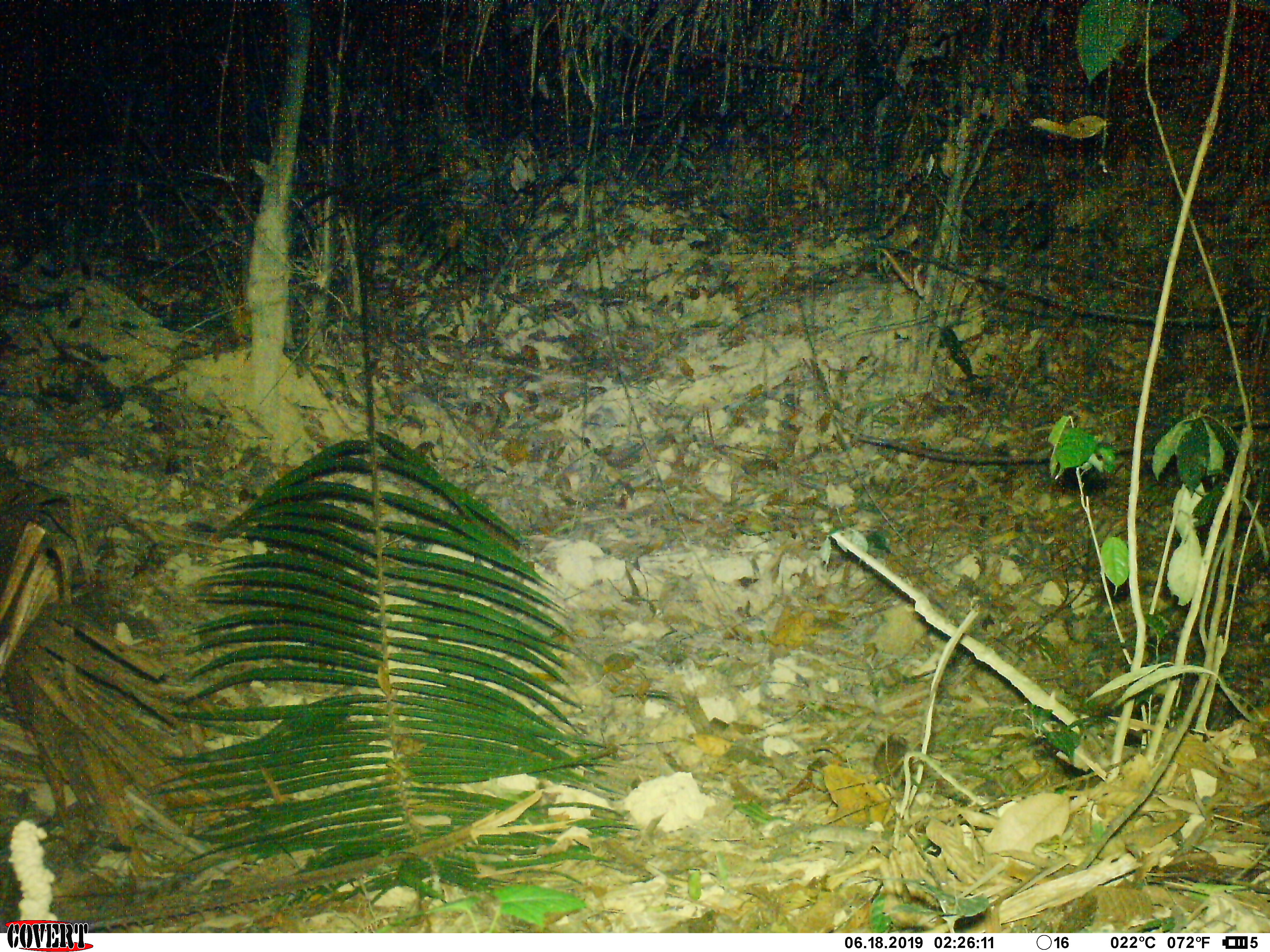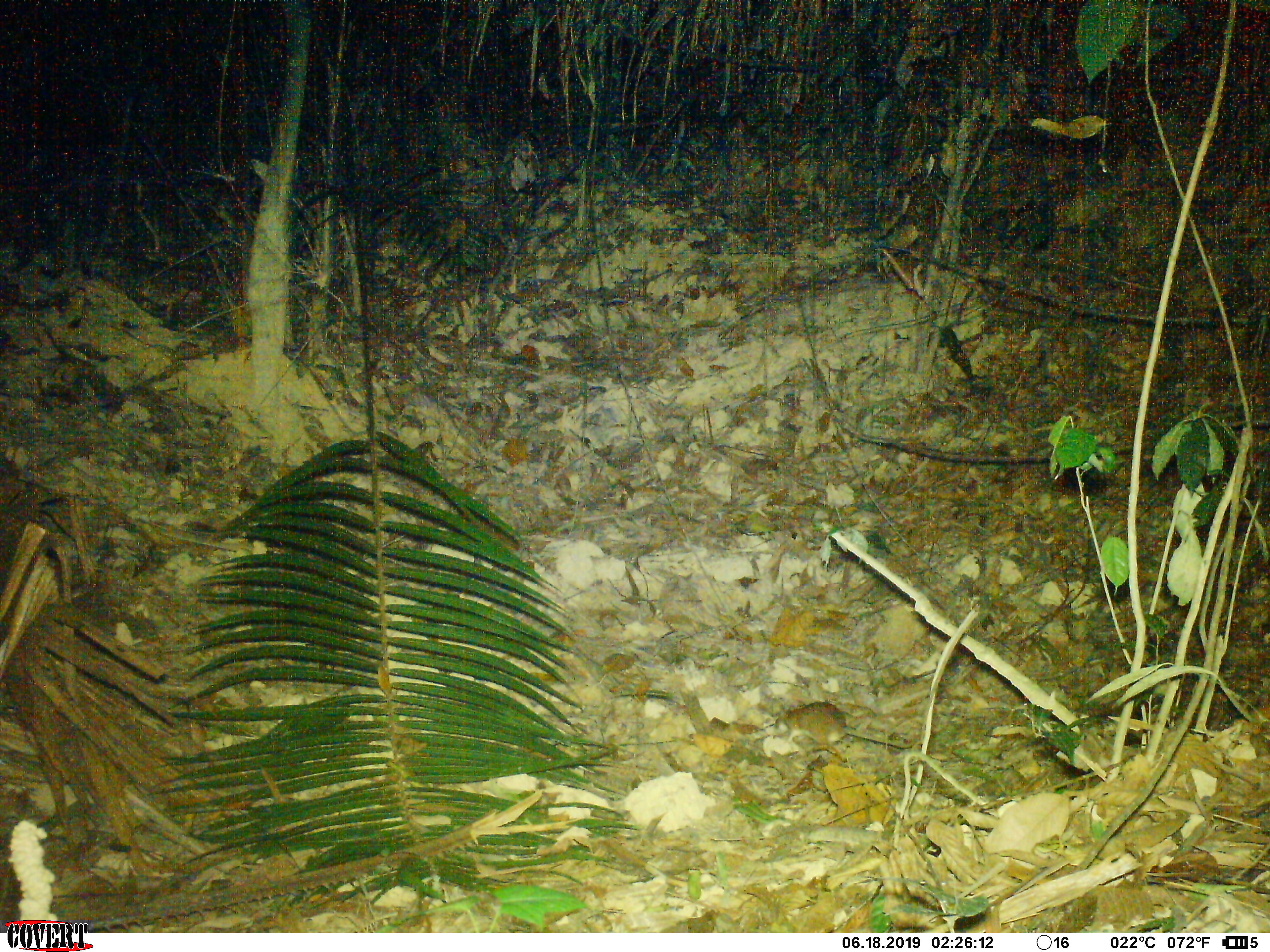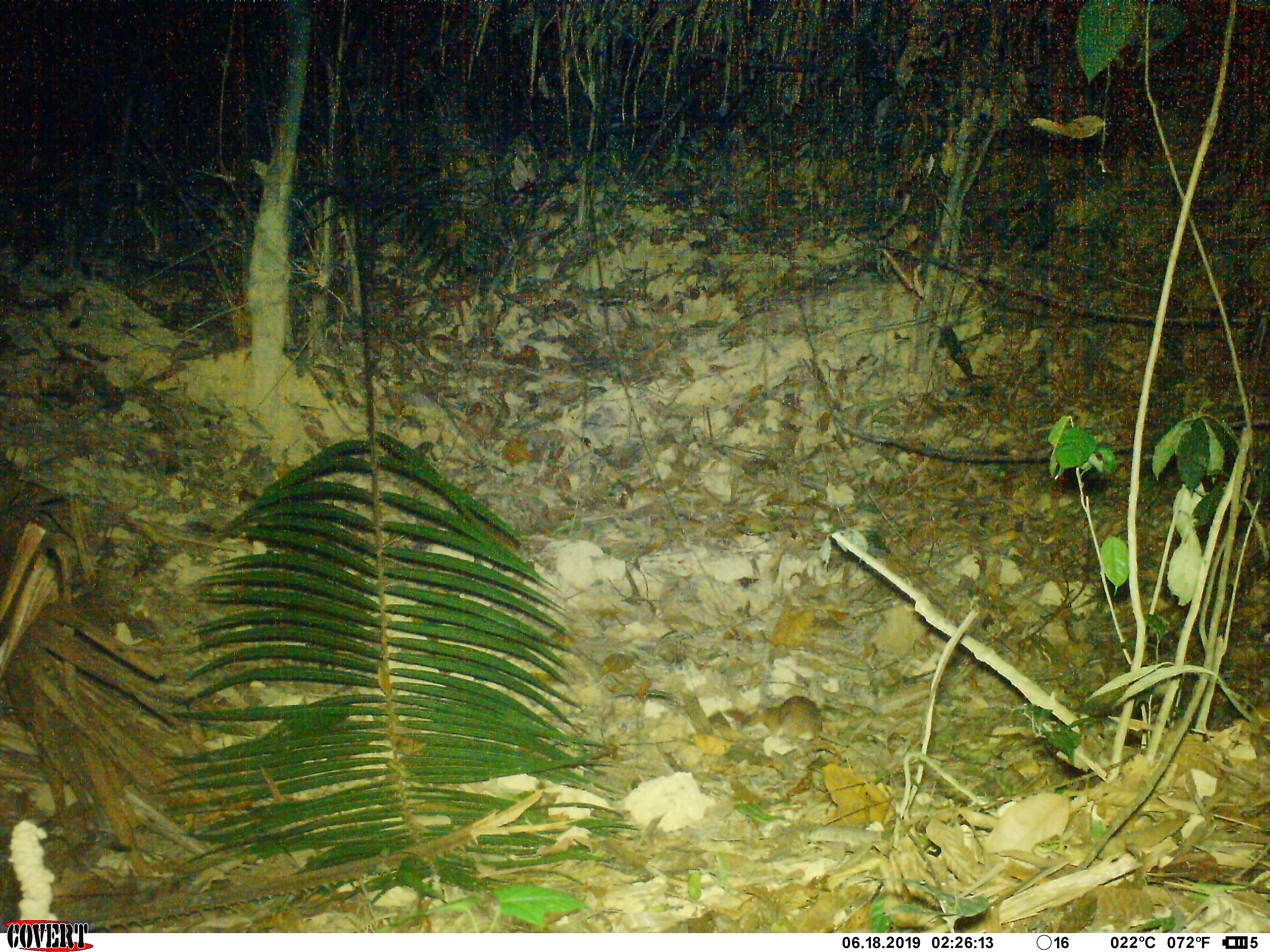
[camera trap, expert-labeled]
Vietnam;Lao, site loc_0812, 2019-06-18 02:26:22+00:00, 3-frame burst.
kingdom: Animalia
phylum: Chordata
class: Mammalia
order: Rodentia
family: Muridae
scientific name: Muridae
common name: old-world mice and rats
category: unidentified murid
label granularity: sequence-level